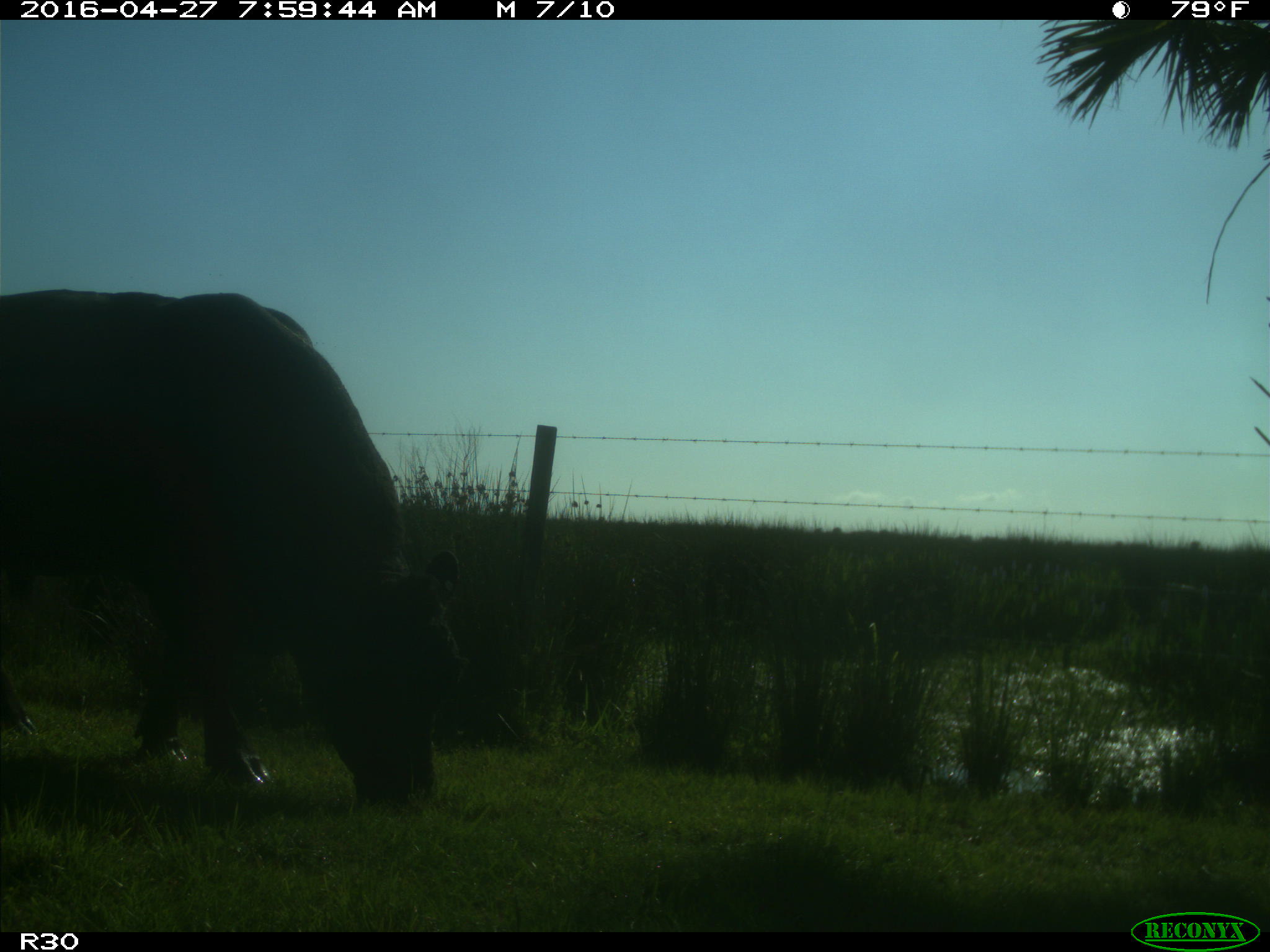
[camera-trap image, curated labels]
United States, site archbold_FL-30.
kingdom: Animalia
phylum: Chordata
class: Mammalia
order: Artiodactyla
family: Bovidae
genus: Bos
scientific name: Bos taurus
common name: domestic cow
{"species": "Bos taurus (domestic cow)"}